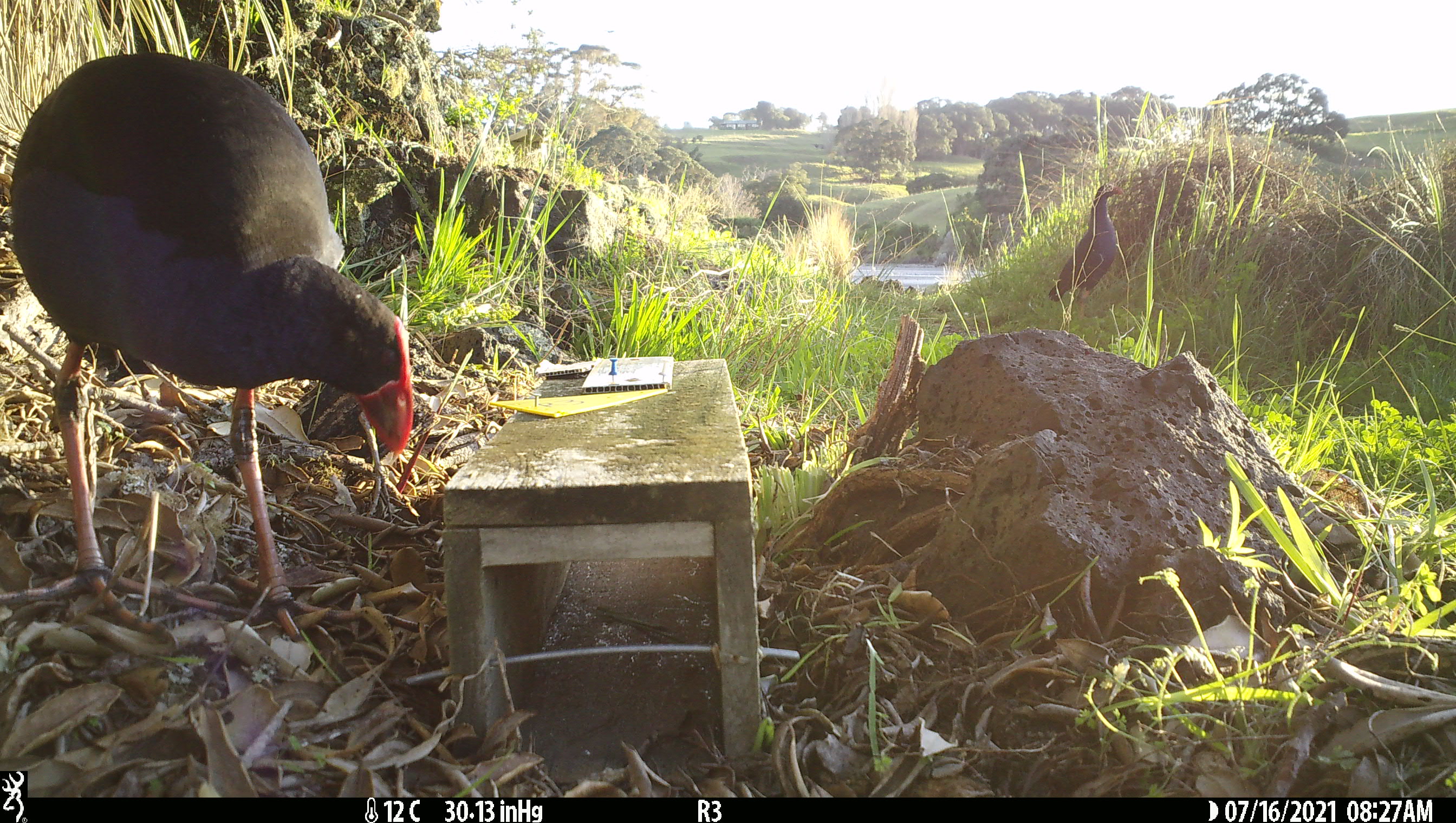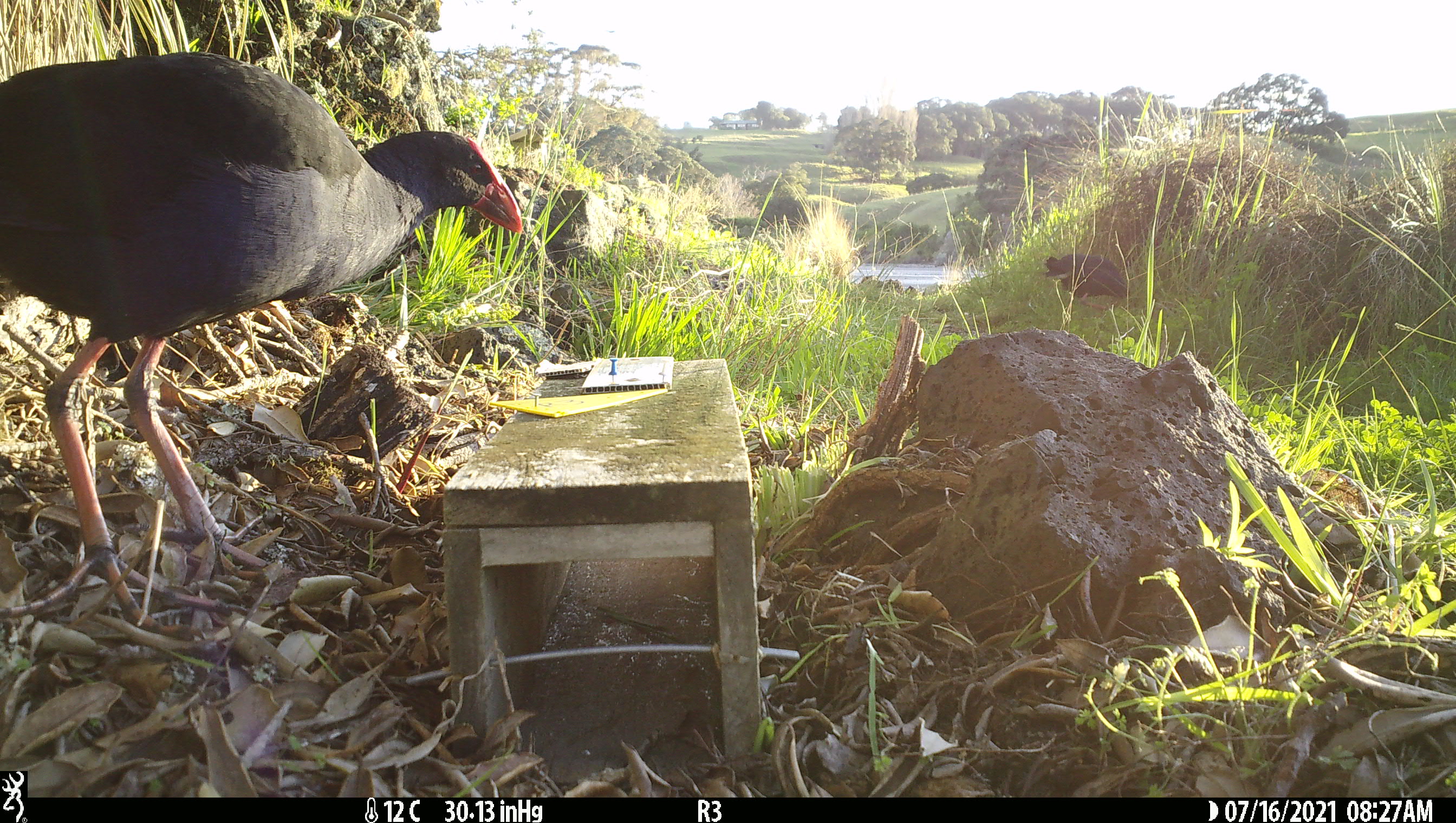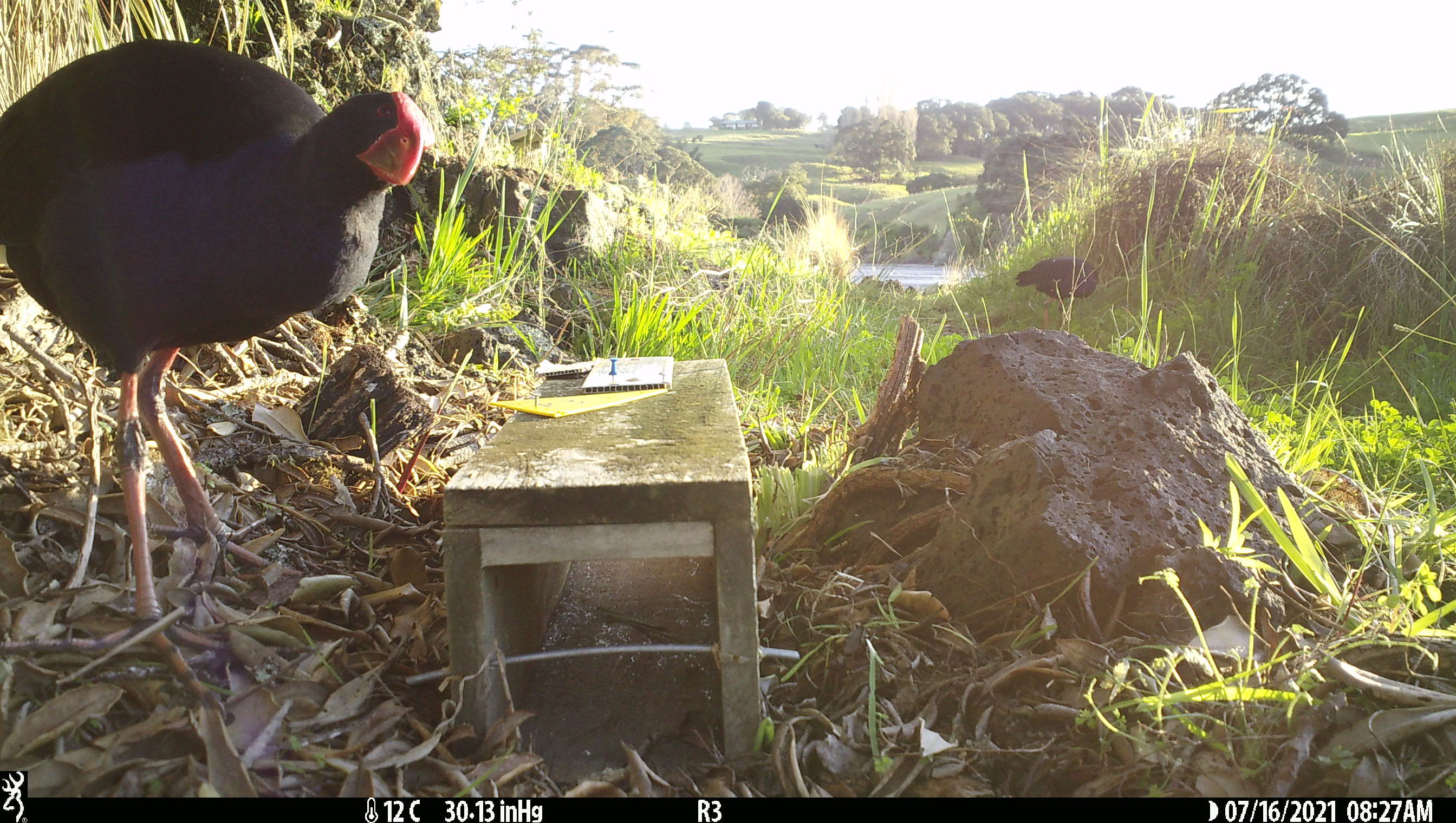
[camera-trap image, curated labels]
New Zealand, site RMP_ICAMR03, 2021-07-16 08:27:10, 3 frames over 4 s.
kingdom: Animalia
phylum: Chordata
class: Aves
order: Gruiformes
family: Rallidae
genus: Porphyrio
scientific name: Porphyrio melanotus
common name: australasian swamphen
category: pukeko